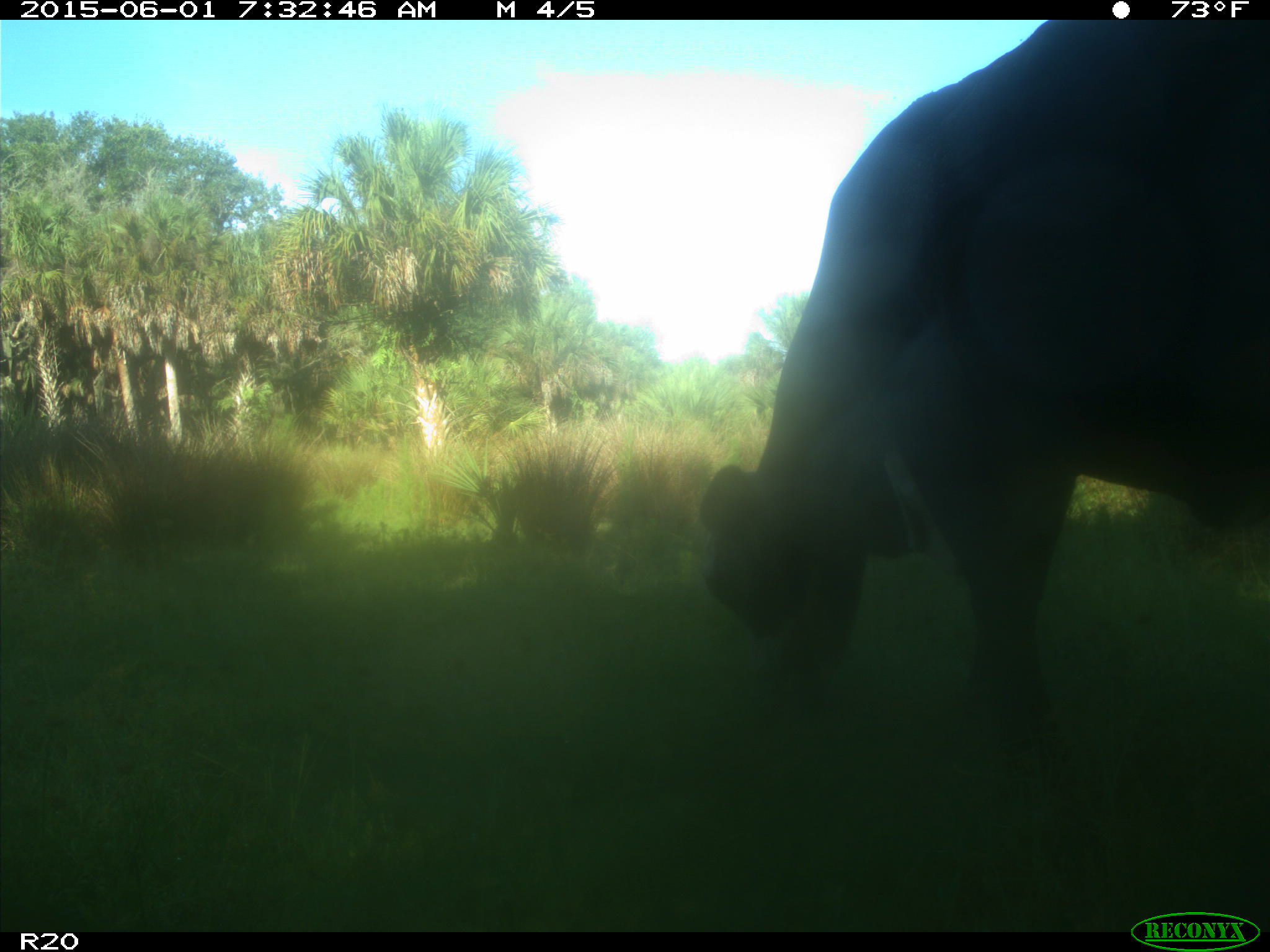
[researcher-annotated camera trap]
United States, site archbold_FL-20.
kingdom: Animalia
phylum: Chordata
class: Mammalia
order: Artiodactyla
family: Bovidae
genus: Bos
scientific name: Bos taurus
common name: domestic cow